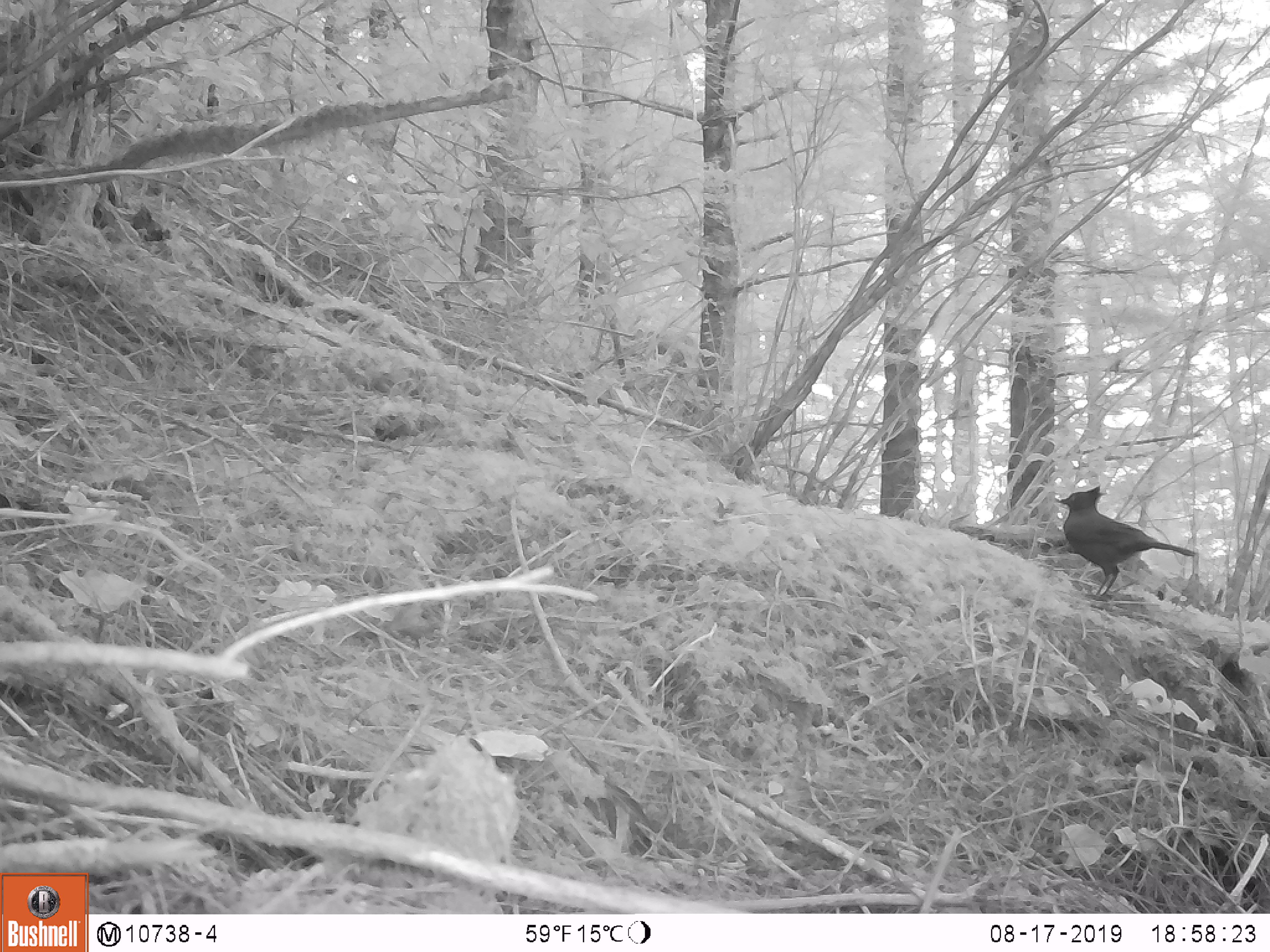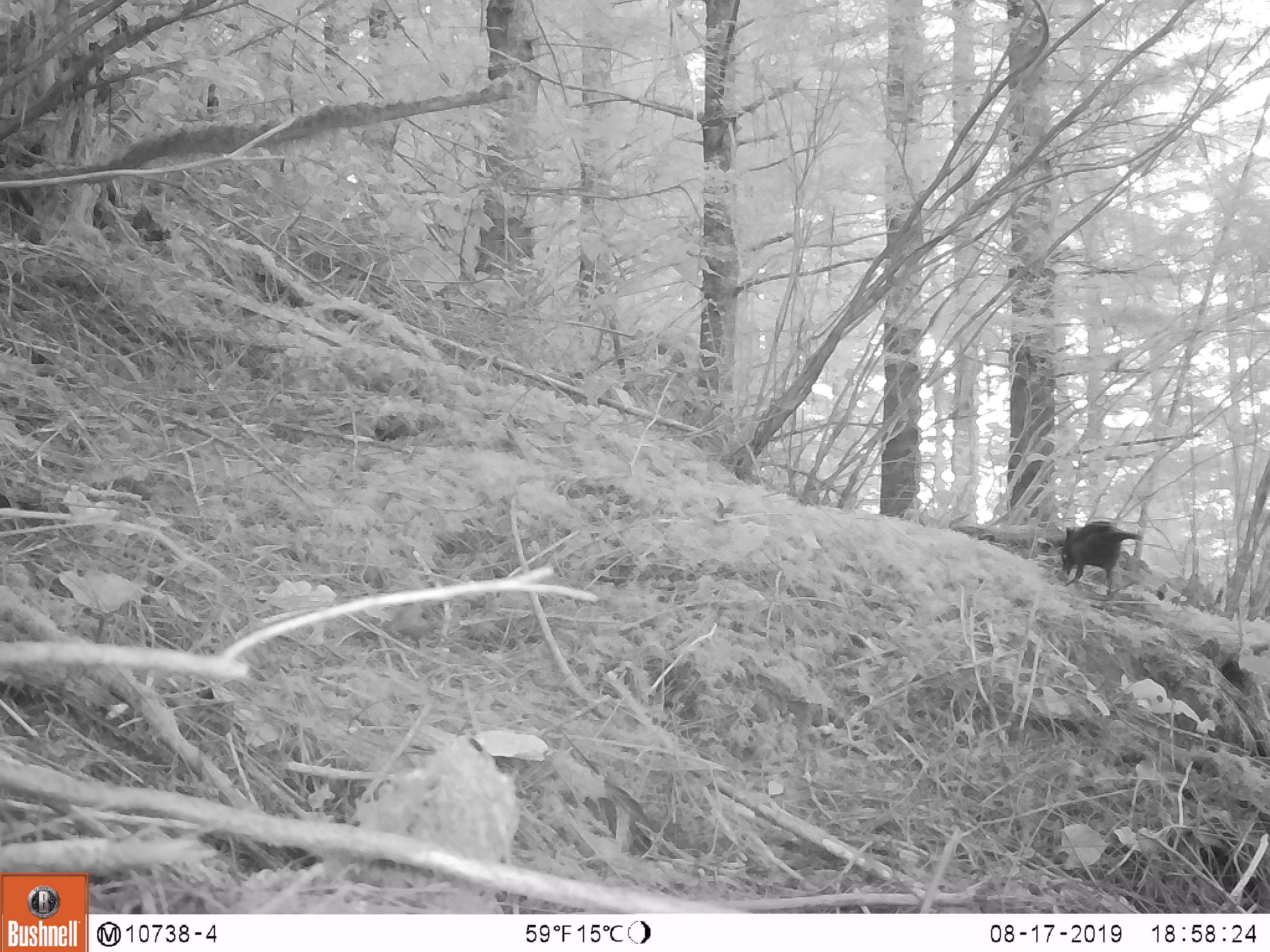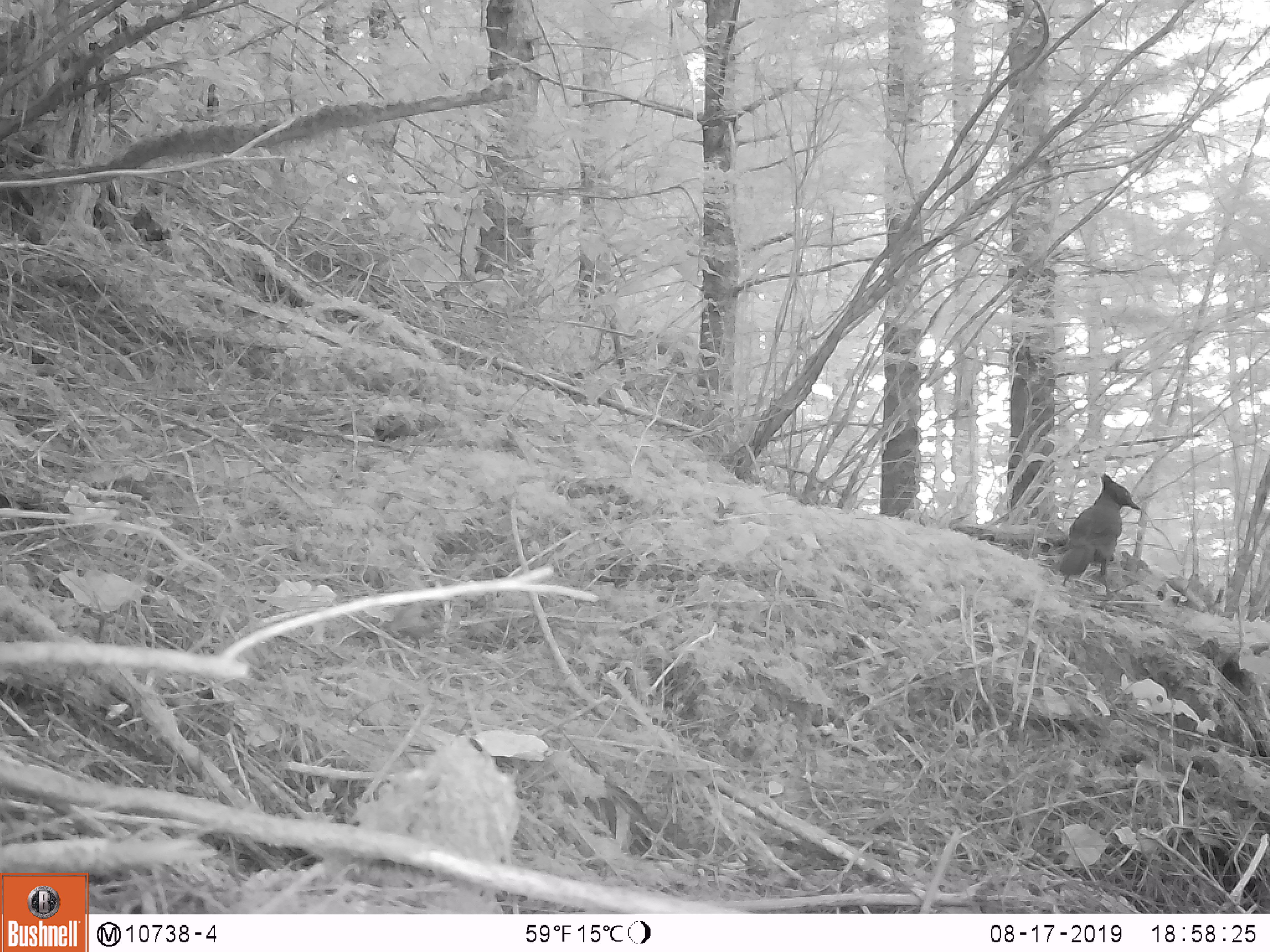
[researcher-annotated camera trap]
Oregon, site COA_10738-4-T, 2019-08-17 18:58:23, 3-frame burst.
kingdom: Animalia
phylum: Chordata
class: Aves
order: Passeriformes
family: Corvidae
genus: Cyanocitta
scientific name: Cyanocitta stelleri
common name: steller's jay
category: stellers jay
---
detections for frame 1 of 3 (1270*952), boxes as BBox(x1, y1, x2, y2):
stellers jay: BBox(1054, 489, 1198, 599)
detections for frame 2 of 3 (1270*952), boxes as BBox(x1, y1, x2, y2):
stellers jay: BBox(1054, 518, 1140, 595)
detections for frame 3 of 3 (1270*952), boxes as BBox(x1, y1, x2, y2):
stellers jay: BBox(1059, 476, 1141, 586)